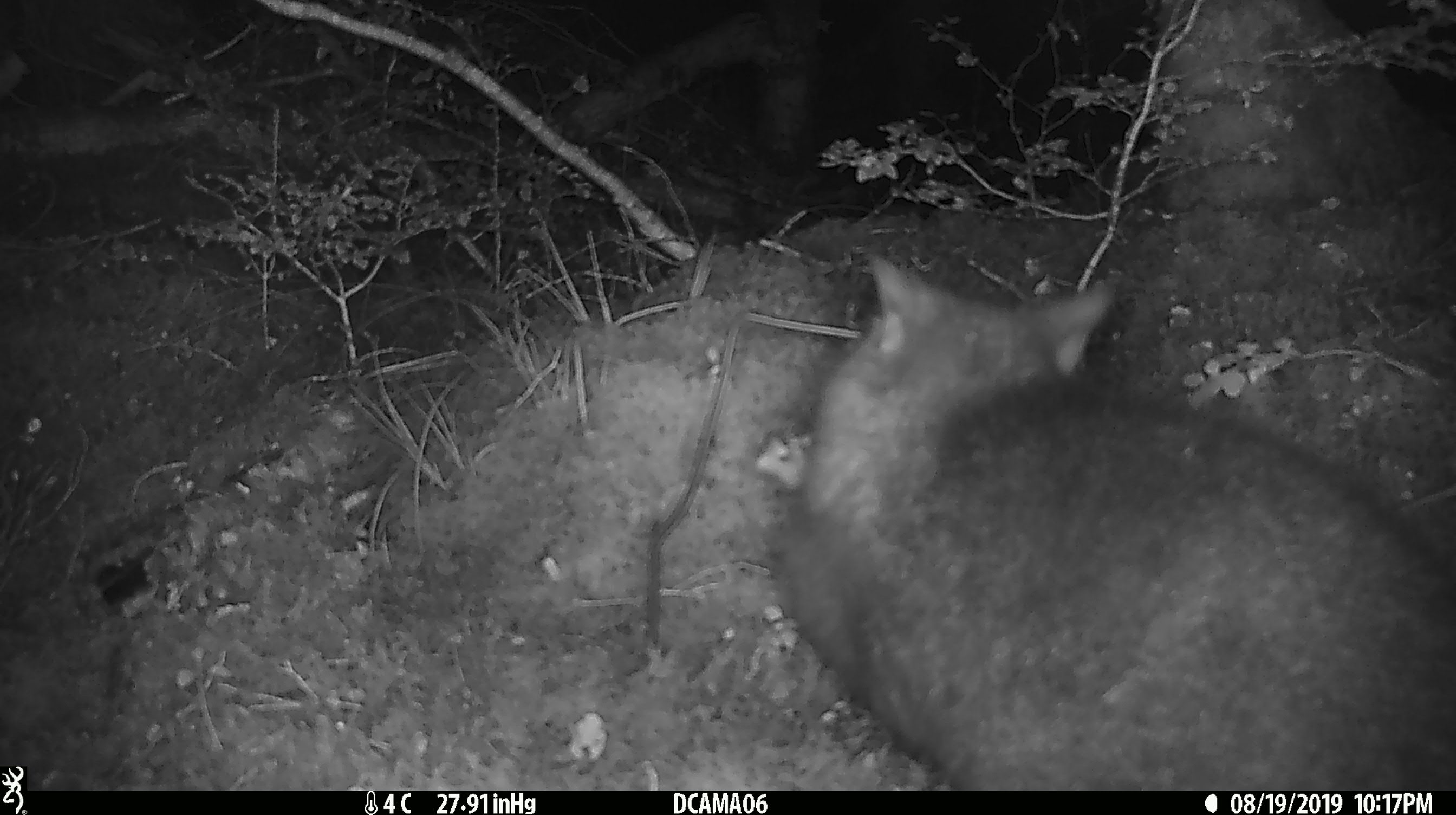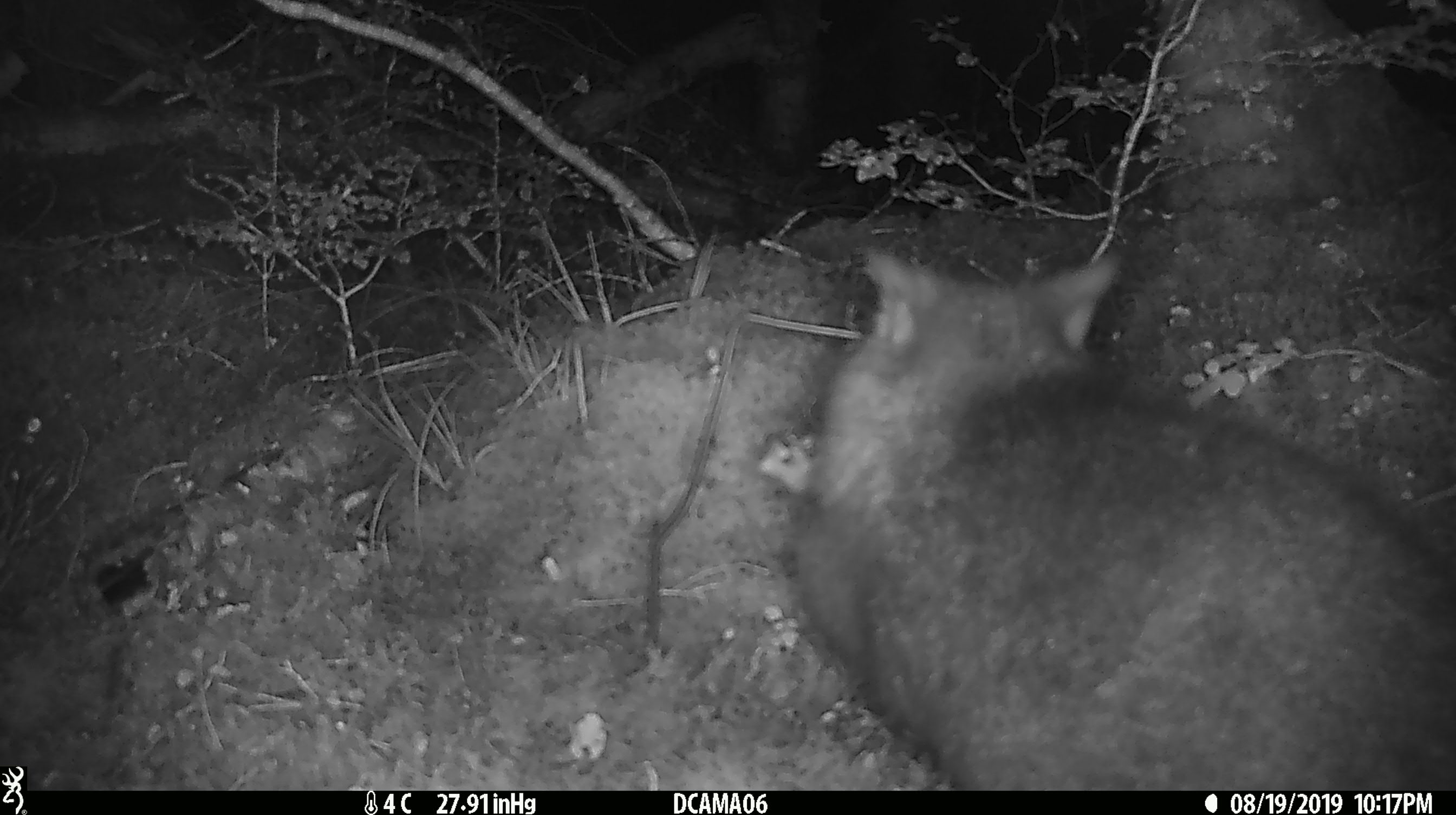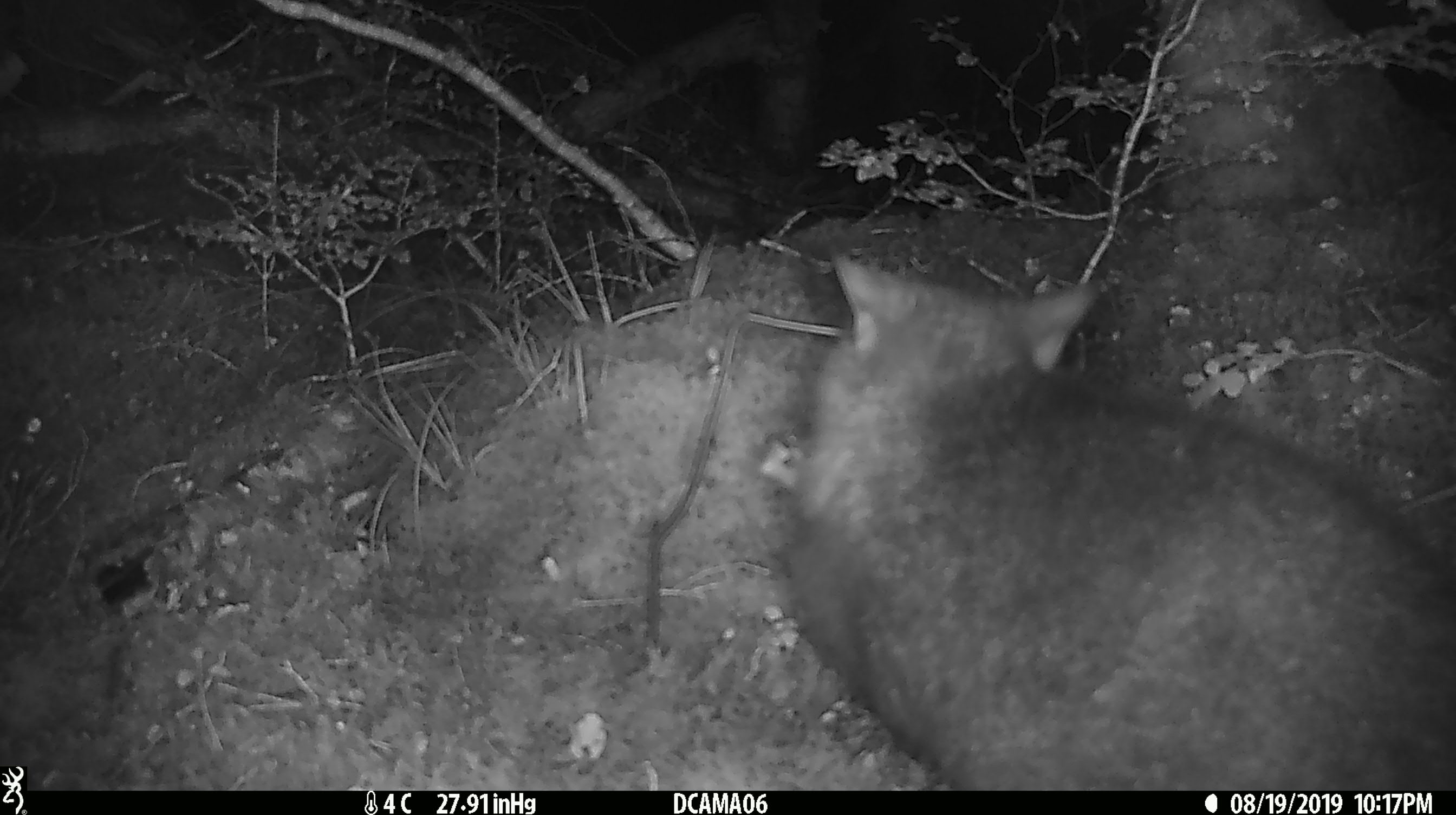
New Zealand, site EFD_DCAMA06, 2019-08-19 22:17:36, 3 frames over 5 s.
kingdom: Animalia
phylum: Chordata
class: Mammalia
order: Diprotodontia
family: Phalangeridae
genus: Trichosurus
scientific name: Trichosurus vulpecula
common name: common brushtail possum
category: possum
Possum (common brushtail possum) (Trichosurus vulpecula).